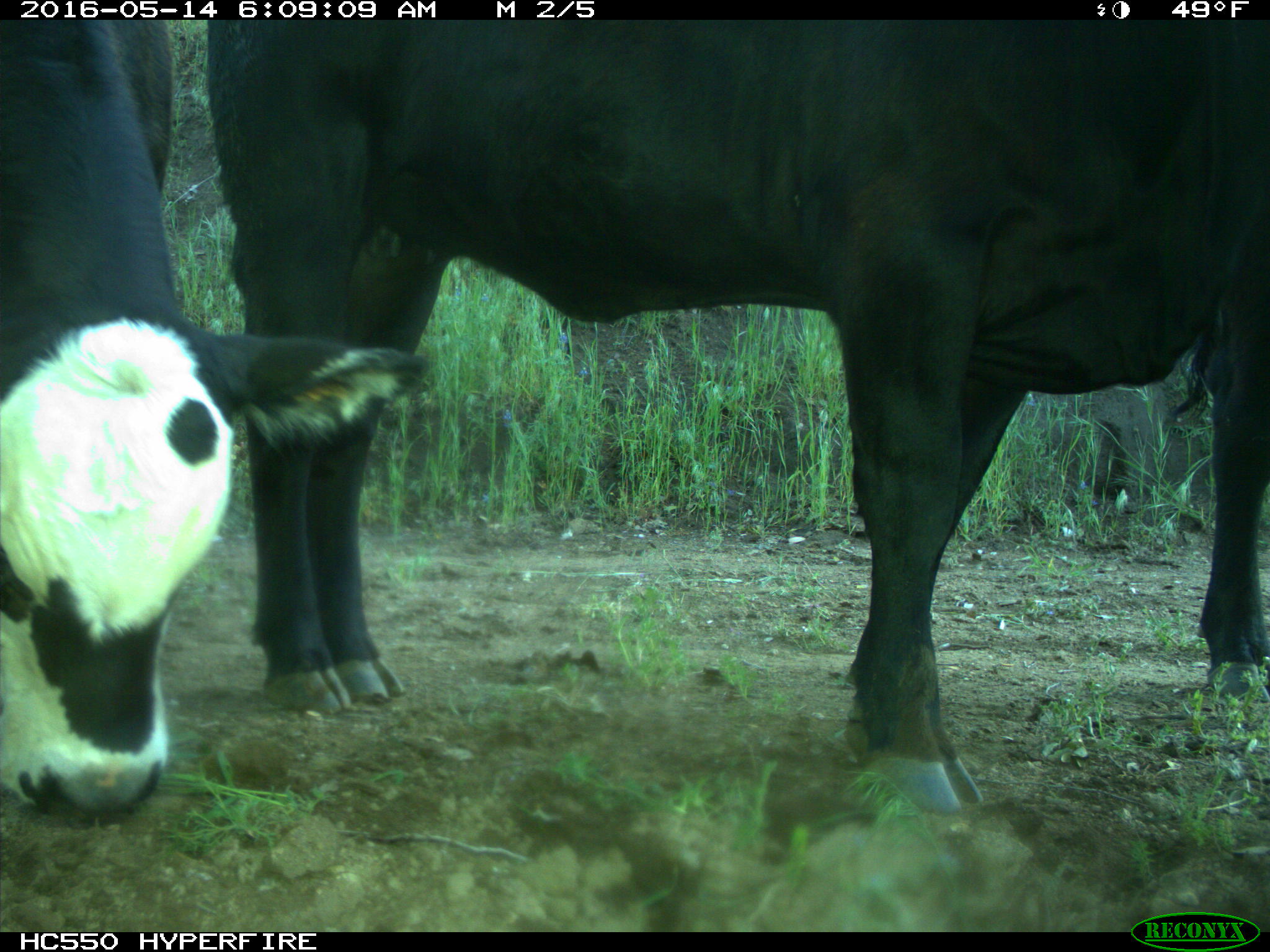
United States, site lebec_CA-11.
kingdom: Animalia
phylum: Chordata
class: Mammalia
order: Artiodactyla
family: Bovidae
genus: Bos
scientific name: Bos taurus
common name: domestic cow